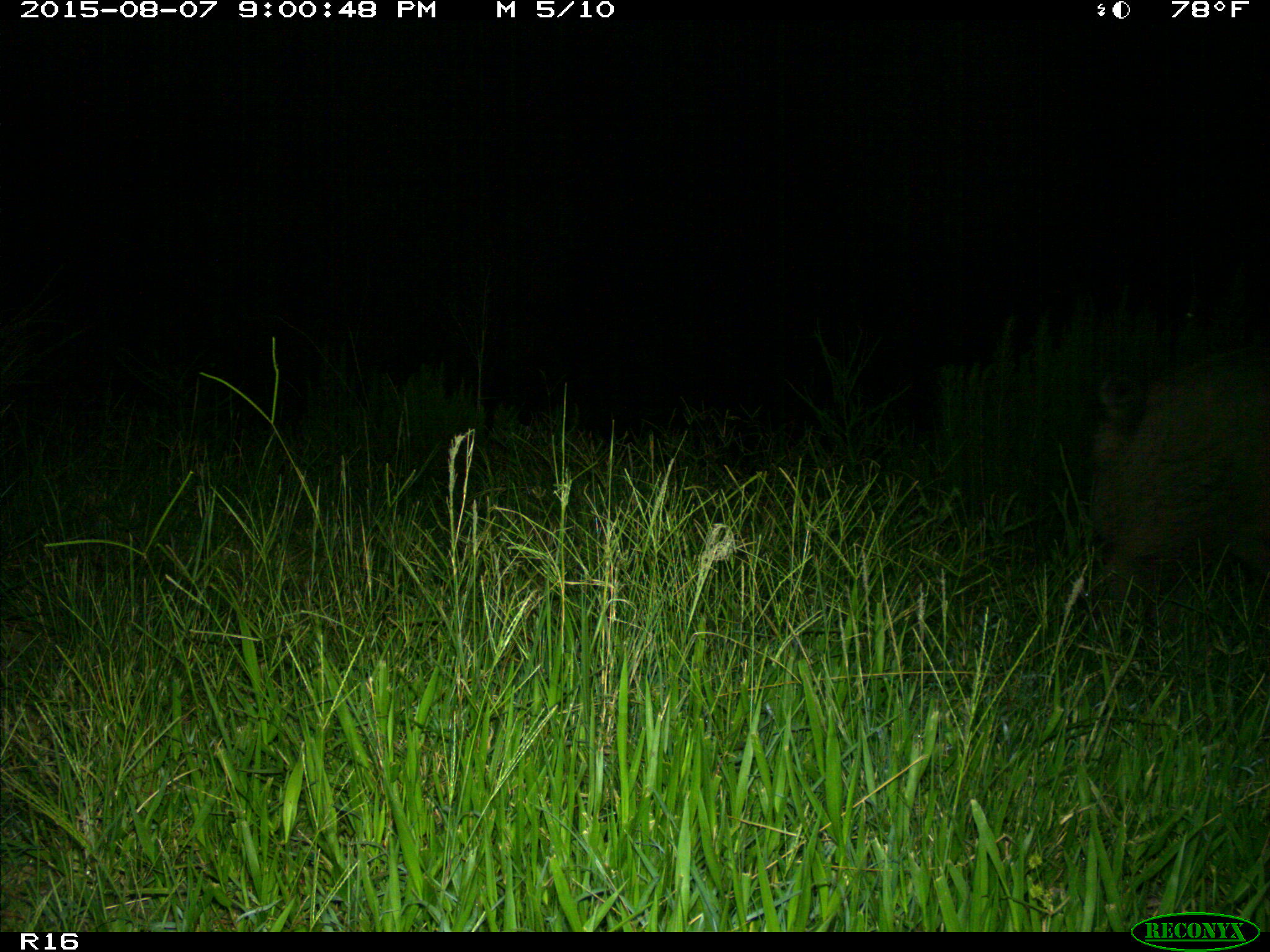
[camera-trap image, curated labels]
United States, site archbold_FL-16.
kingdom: Animalia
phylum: Chordata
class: Mammalia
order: Artiodactyla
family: Suidae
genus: Sus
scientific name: Sus scrofa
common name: wild boar